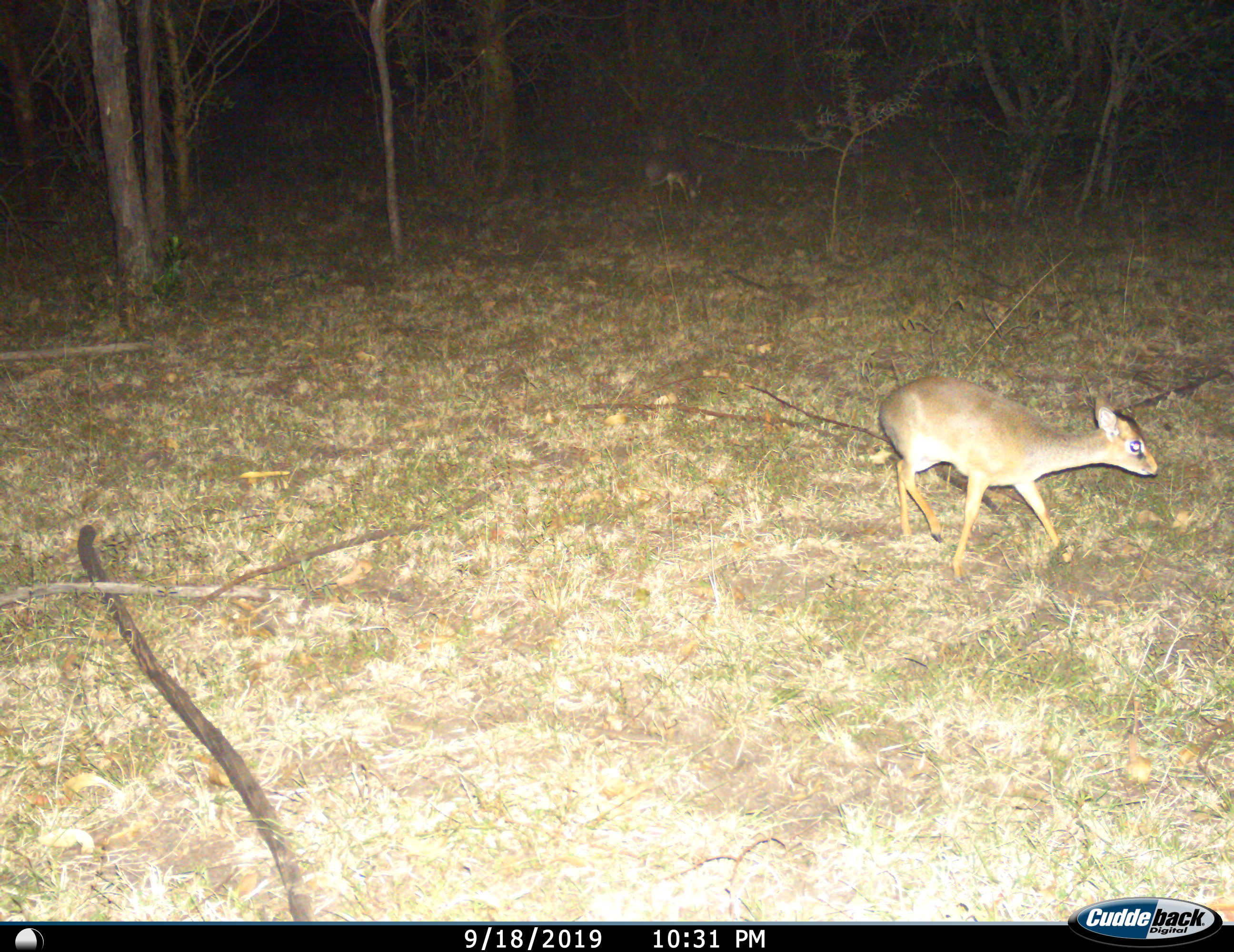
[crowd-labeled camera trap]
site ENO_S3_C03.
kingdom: Animalia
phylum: Chordata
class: Mammalia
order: Artiodactyla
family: Bovidae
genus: Madoqua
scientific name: Madoqua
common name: dik-dik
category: dikdik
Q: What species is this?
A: Dikdik (dik-dik) (Madoqua).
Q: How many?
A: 2.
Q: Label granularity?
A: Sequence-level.